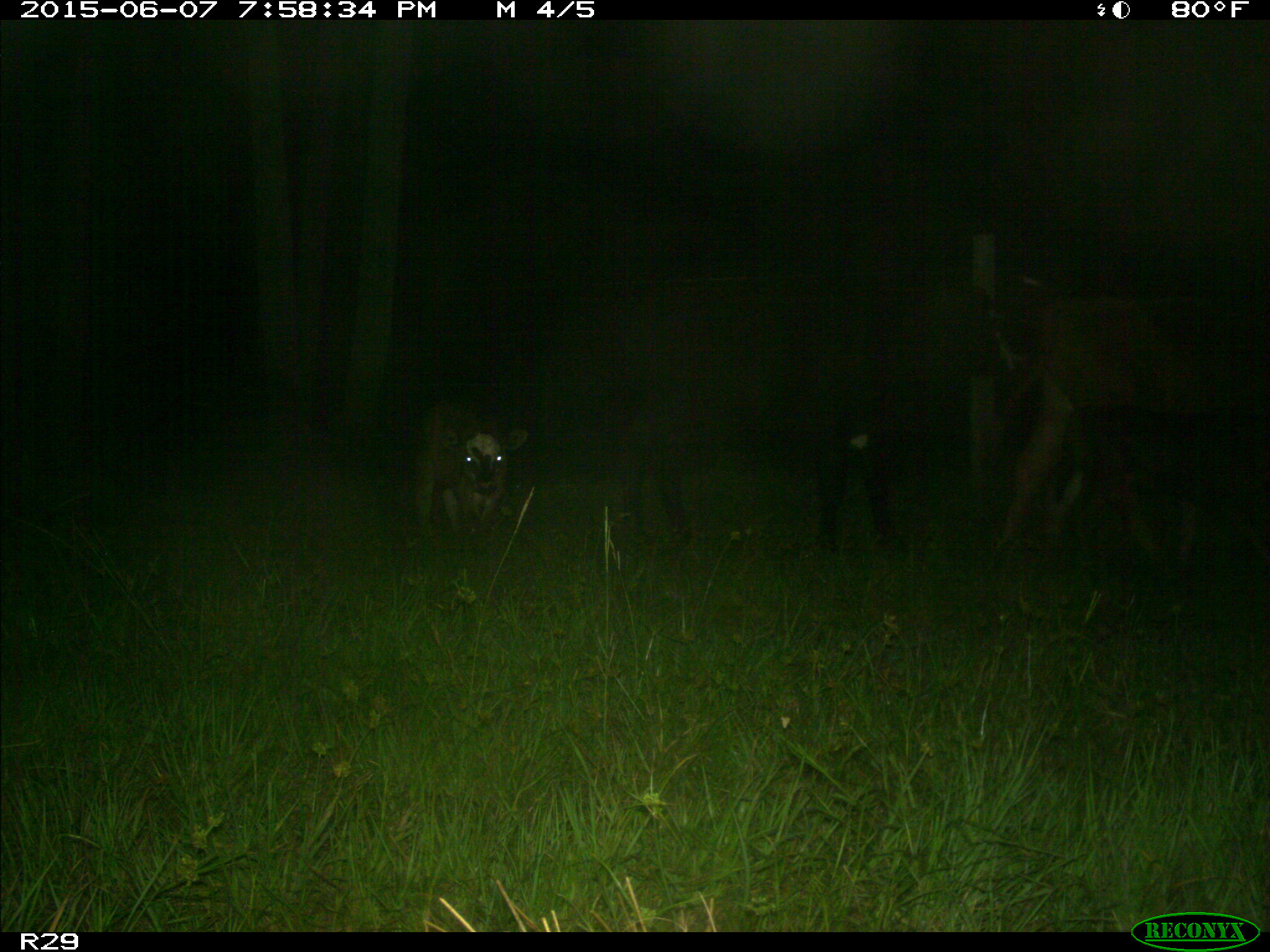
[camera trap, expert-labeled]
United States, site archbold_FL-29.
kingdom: Animalia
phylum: Chordata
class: Mammalia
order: Artiodactyla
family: Bovidae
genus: Bos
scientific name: Bos taurus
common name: domestic cow